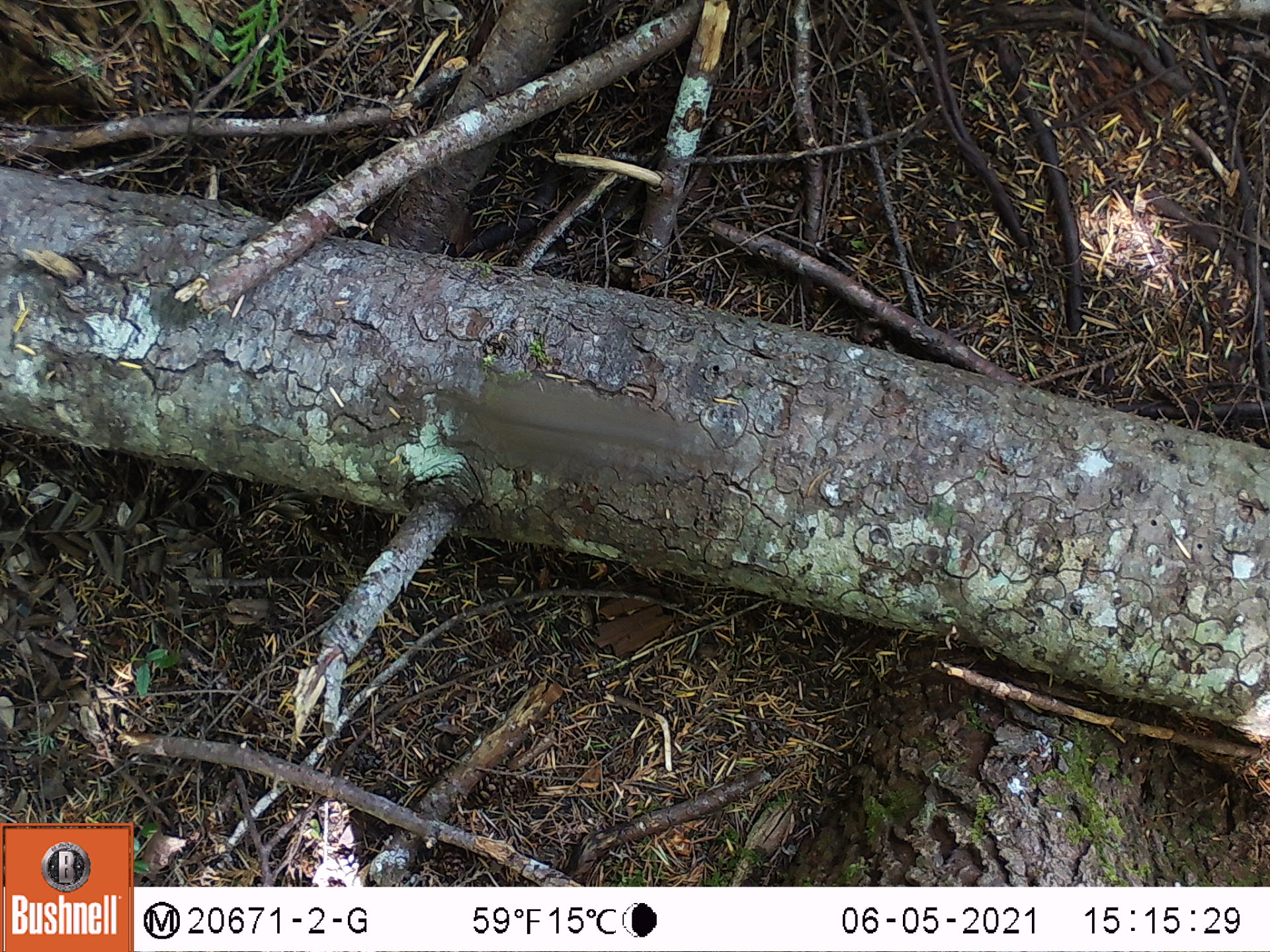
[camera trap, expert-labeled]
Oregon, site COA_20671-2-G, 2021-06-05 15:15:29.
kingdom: Animalia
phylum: Chordata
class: Aves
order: Passeriformes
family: Turdidae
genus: Catharus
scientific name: Catharus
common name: brown thrushes and nightingale-thrushes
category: catharus species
Catharus species (brown thrushes and nightingale-thrushes) (Catharus).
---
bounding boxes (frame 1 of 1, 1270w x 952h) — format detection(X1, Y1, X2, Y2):
catharus species: detection(401, 337, 732, 540)